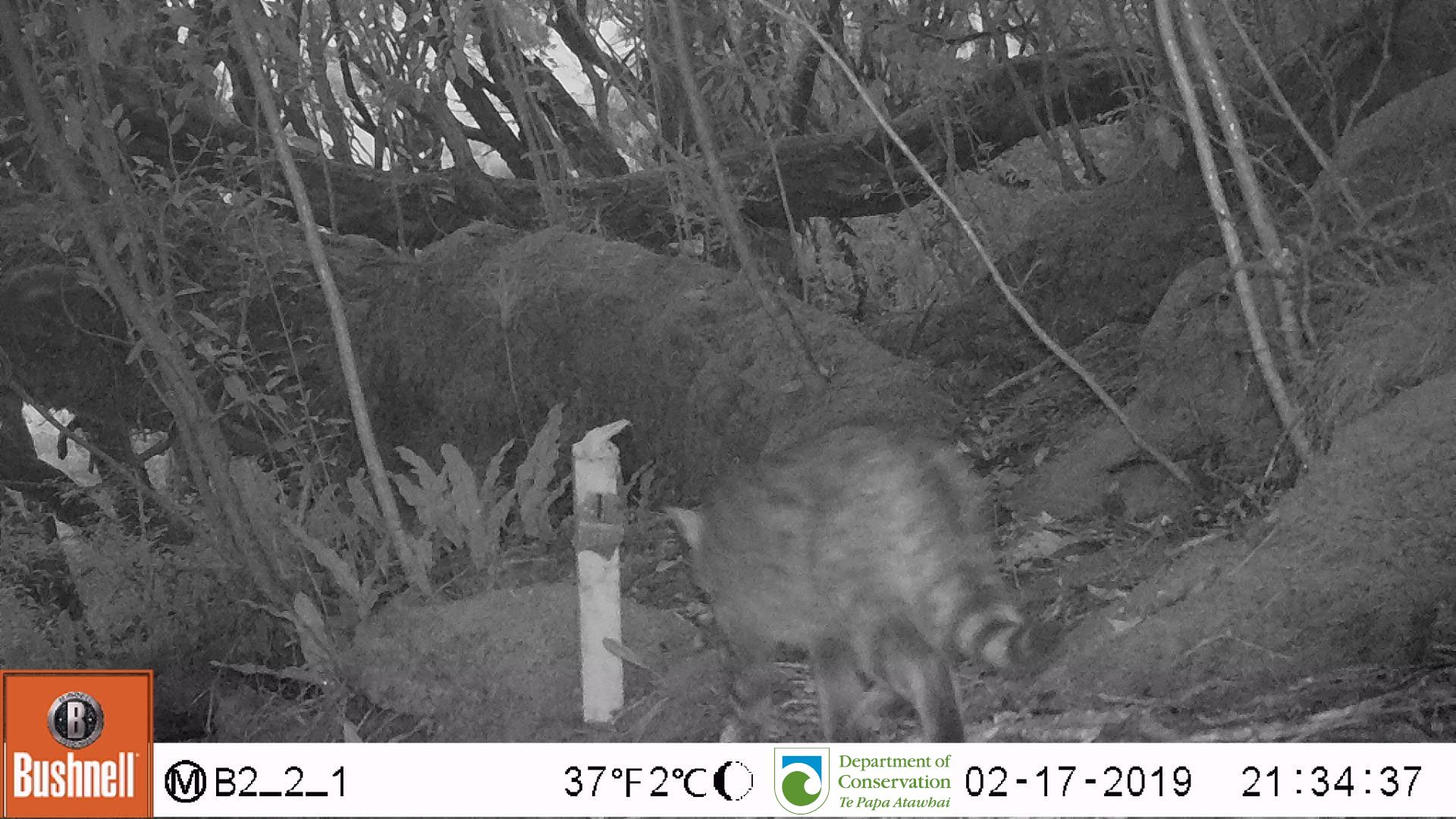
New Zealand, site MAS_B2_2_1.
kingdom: Animalia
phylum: Chordata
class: Mammalia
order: Carnivora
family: Felidae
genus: Felis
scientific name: Felis catus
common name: domestic cat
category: cat